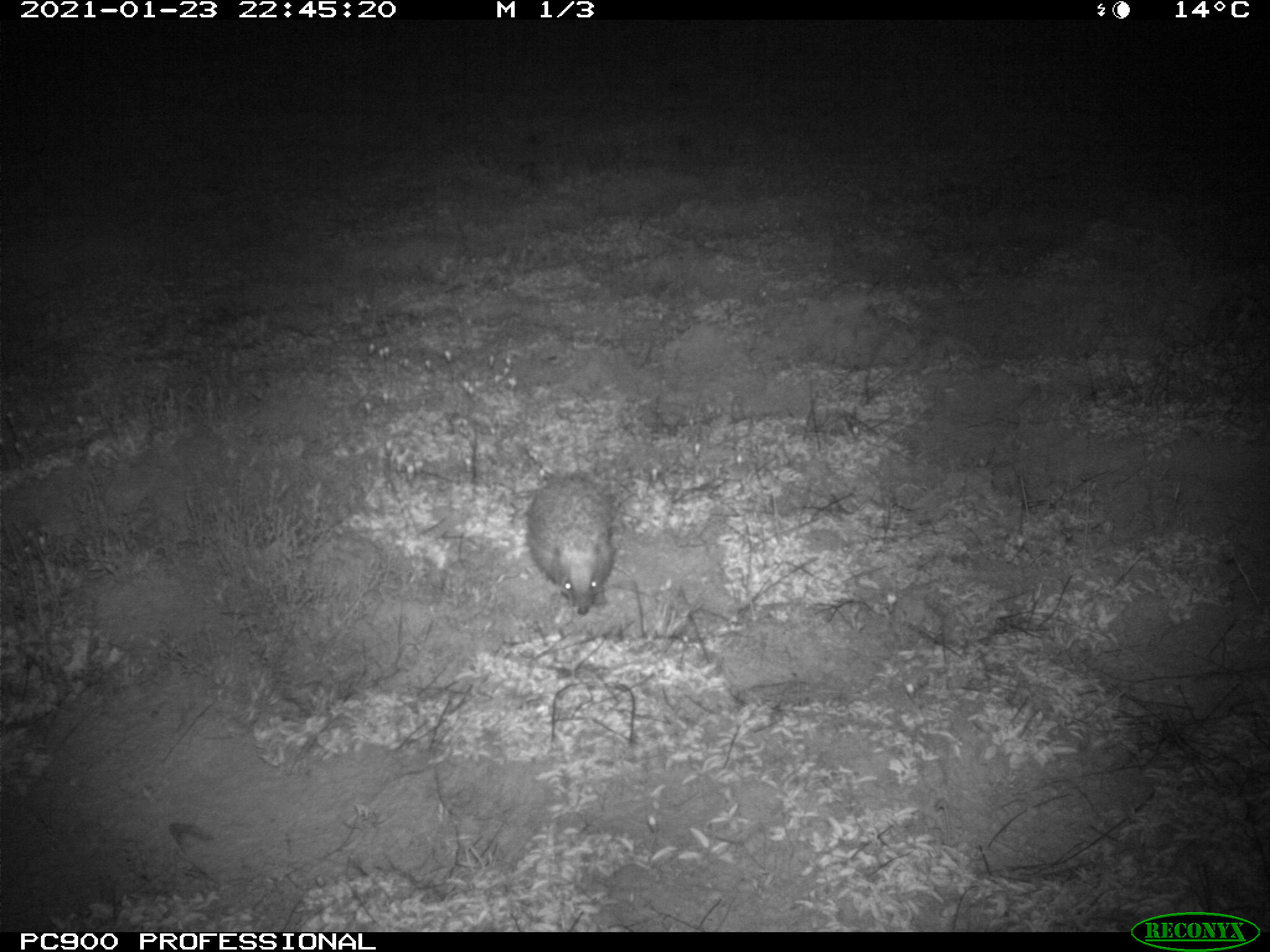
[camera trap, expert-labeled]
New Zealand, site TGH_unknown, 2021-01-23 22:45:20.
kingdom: Animalia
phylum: Chordata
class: Mammalia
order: Eulipotyphla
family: Erinaceidae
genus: Erinaceus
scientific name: Erinaceus europaeus europaeus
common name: european hedgehog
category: hedgehog